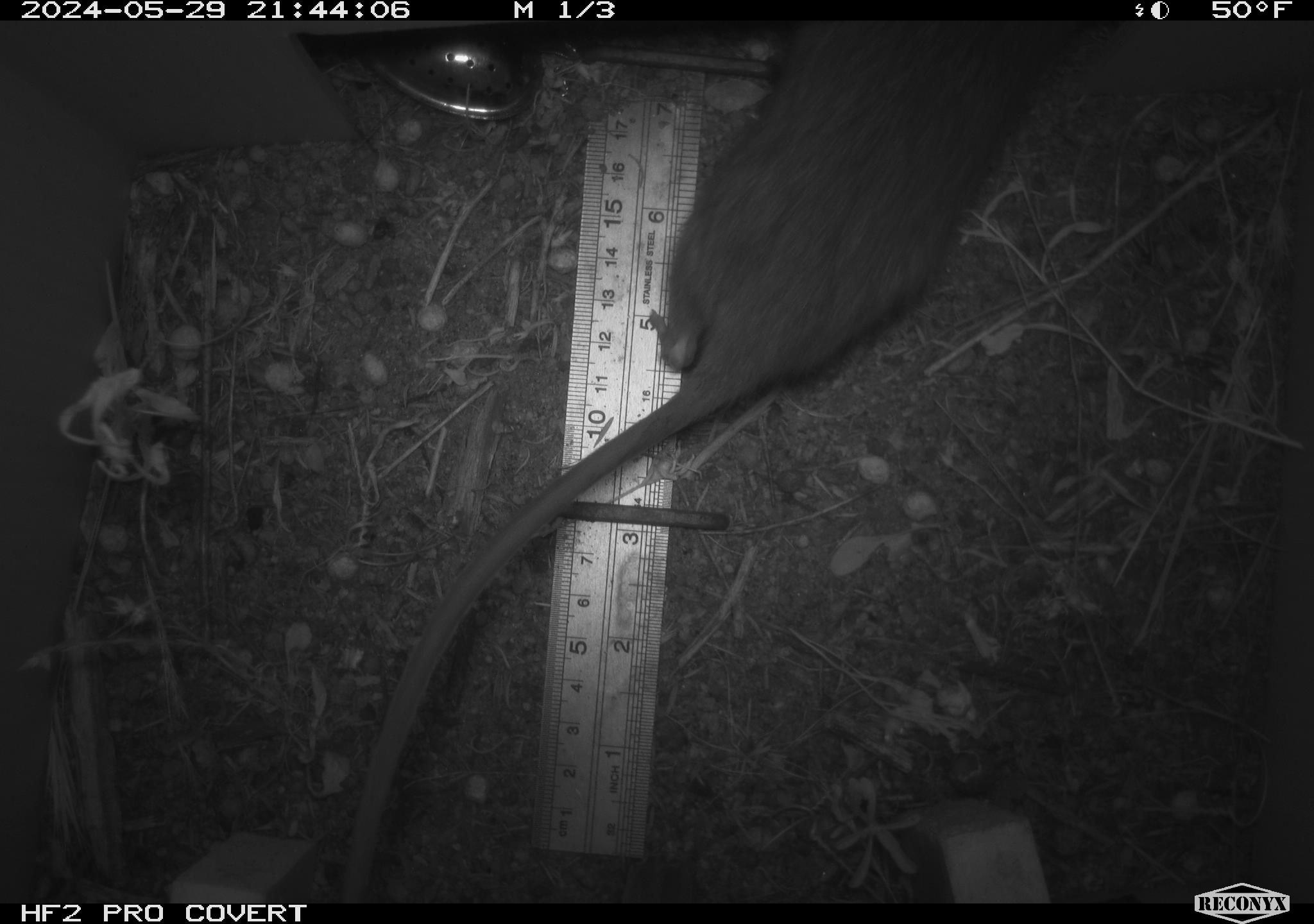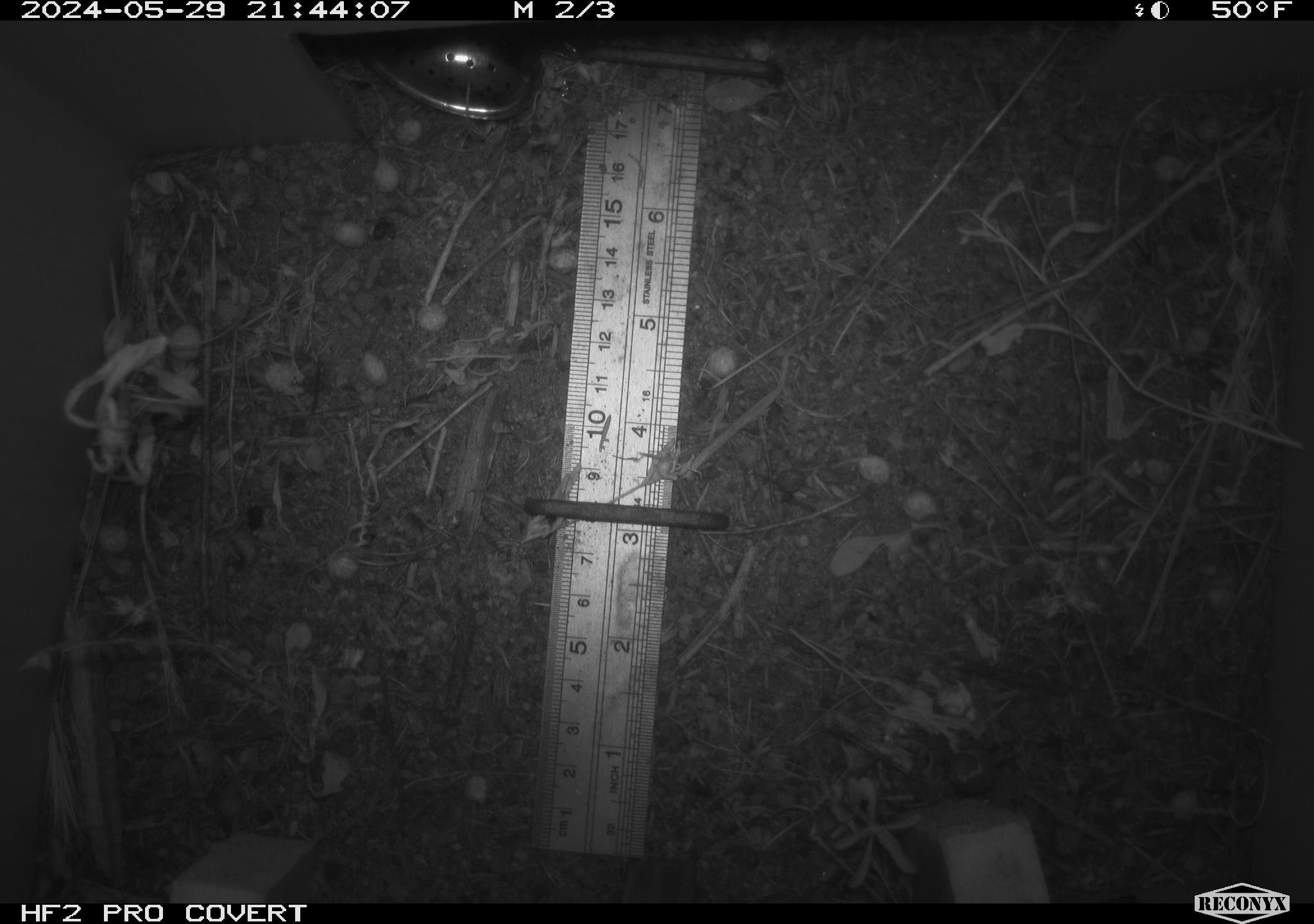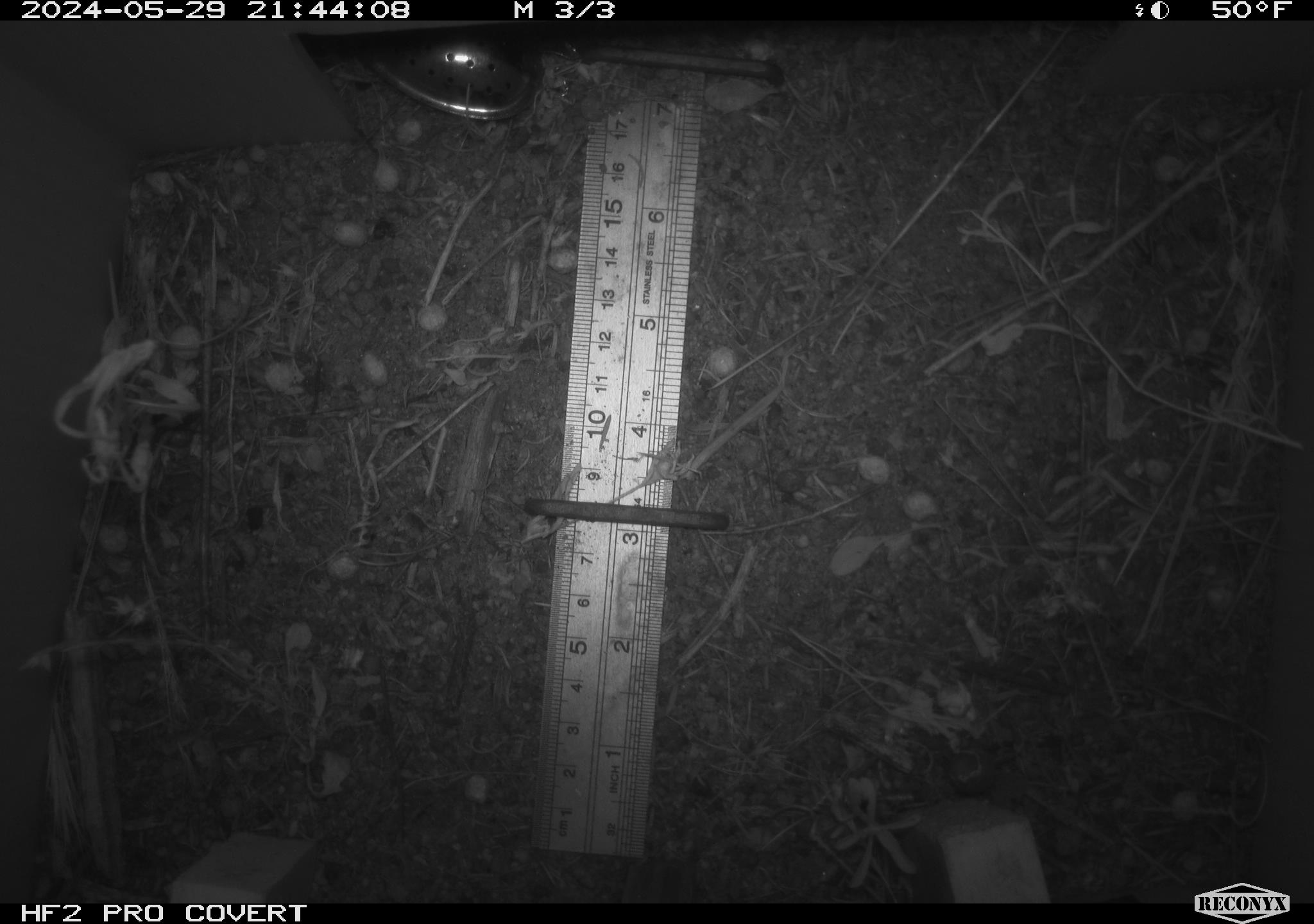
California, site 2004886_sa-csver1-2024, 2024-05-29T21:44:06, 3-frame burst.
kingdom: Animalia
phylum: Chordata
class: Mammalia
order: Rodentia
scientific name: Rodentia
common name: rodent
Rodent (Rodentia).